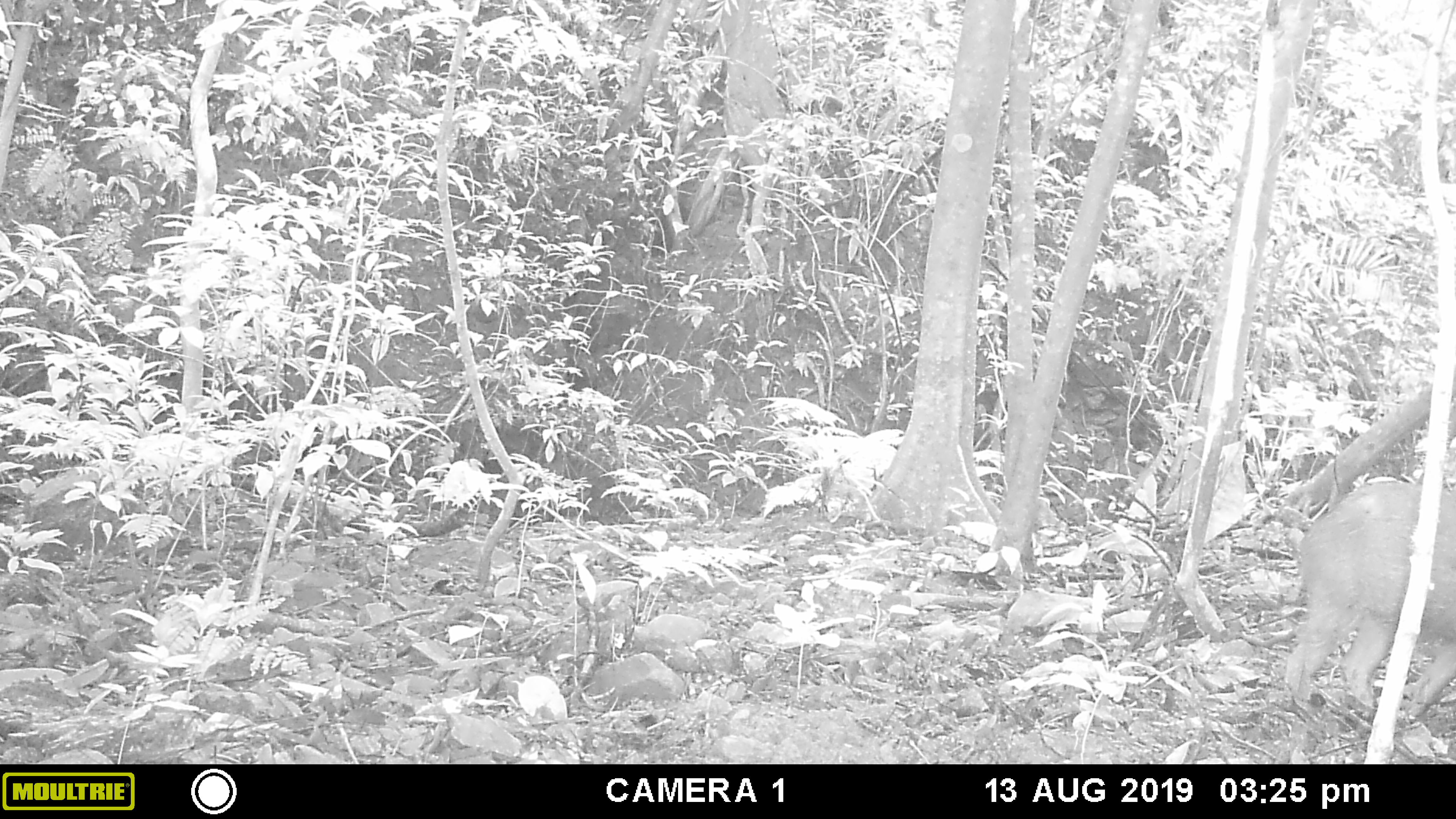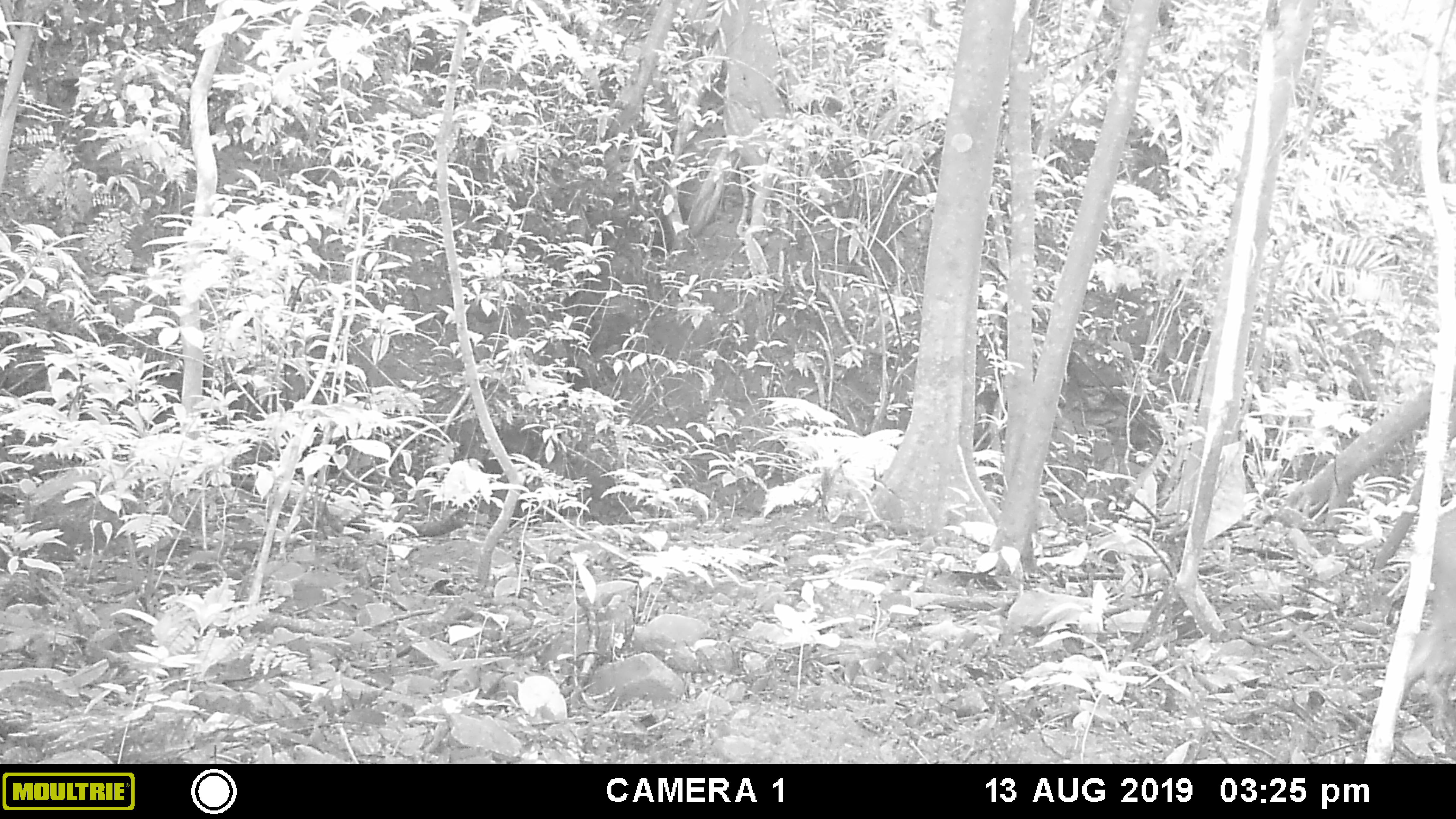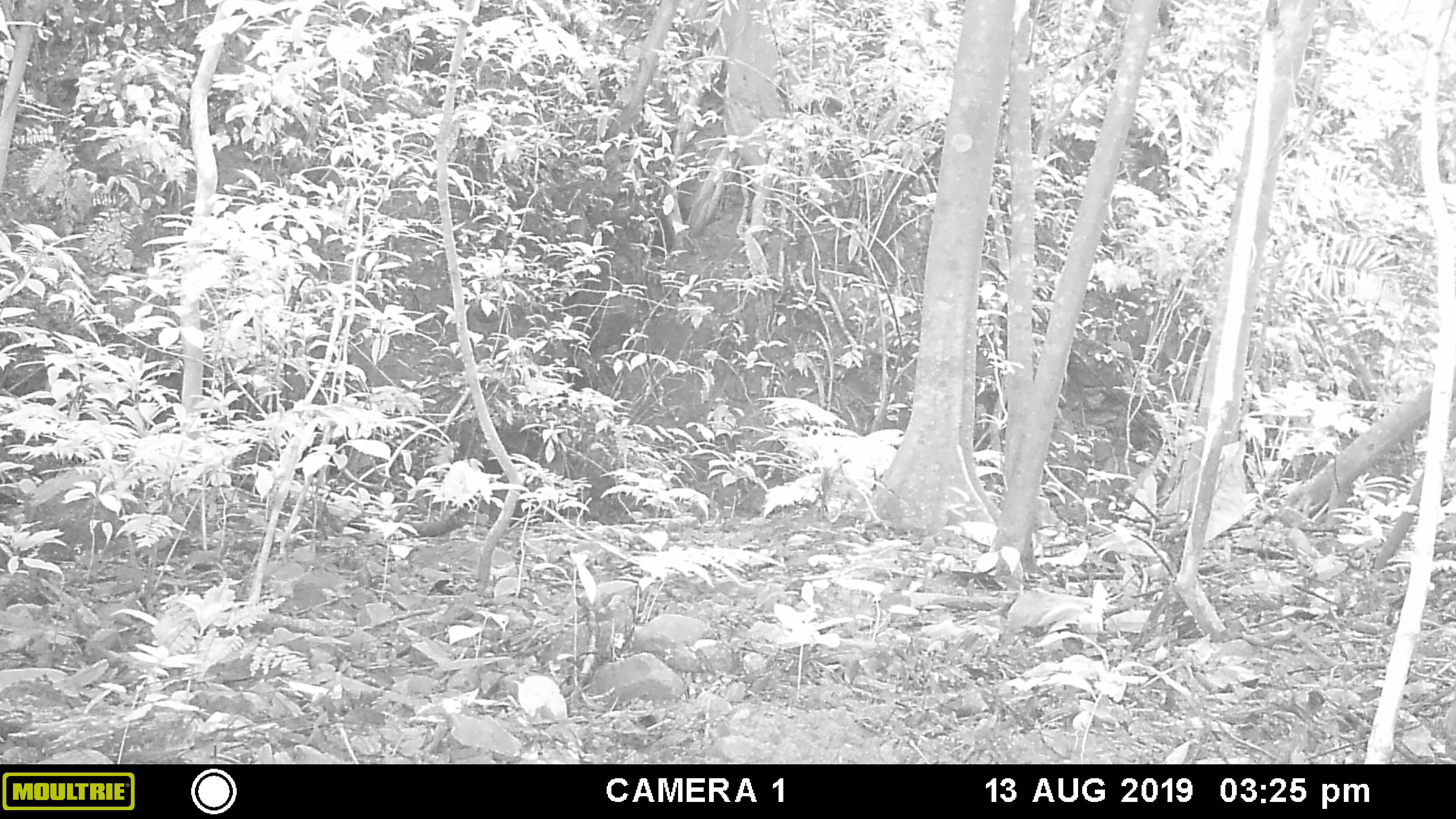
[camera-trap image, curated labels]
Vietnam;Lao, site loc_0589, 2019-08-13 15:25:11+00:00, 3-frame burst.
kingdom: Animalia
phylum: Chordata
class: Mammalia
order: Artiodactyla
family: Suidae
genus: Sus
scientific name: Sus scrofa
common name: eurasian wild pig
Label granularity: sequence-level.